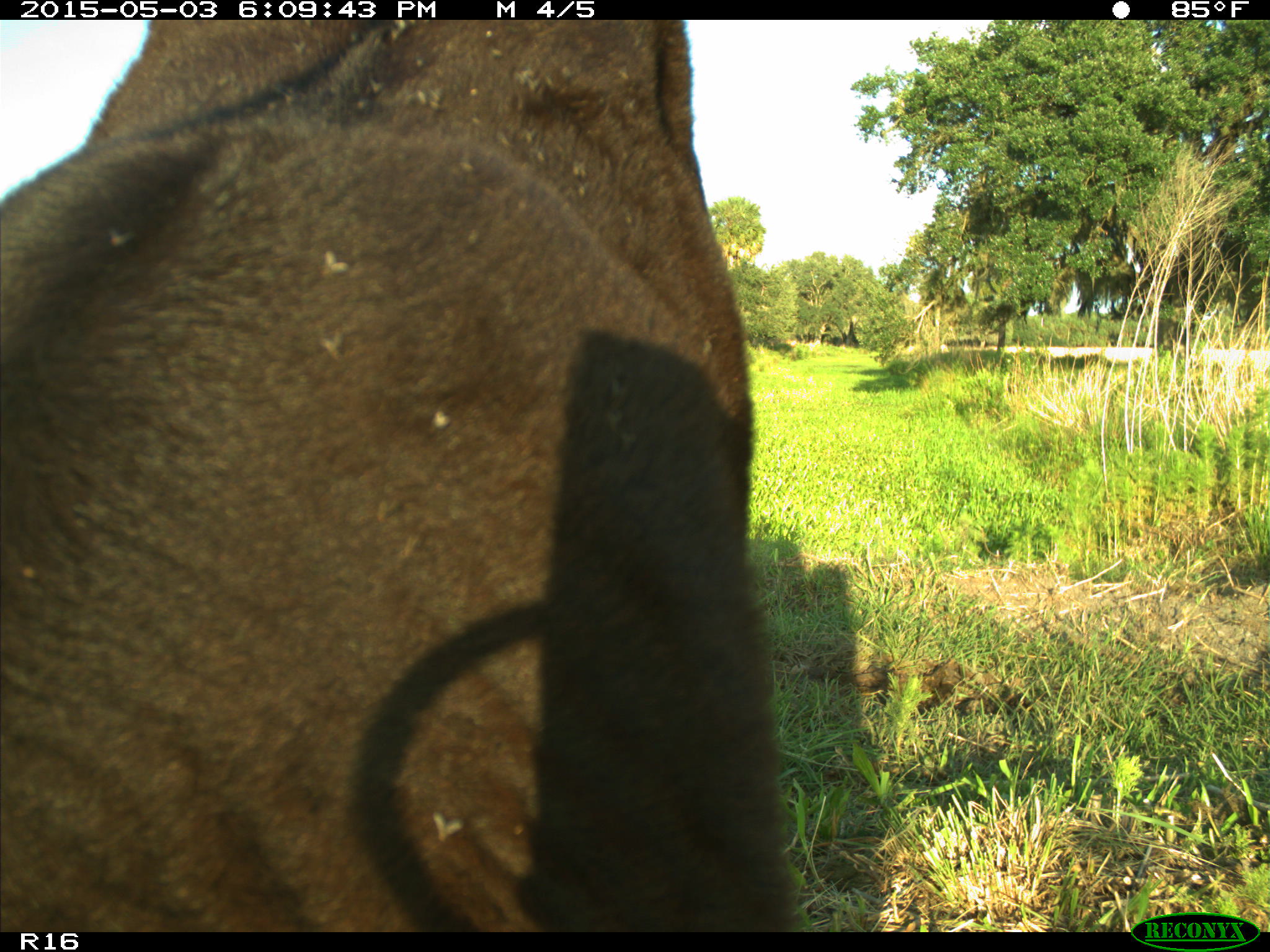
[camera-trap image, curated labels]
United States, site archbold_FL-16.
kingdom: Animalia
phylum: Chordata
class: Mammalia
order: Artiodactyla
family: Bovidae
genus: Bos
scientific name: Bos taurus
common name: domestic cow